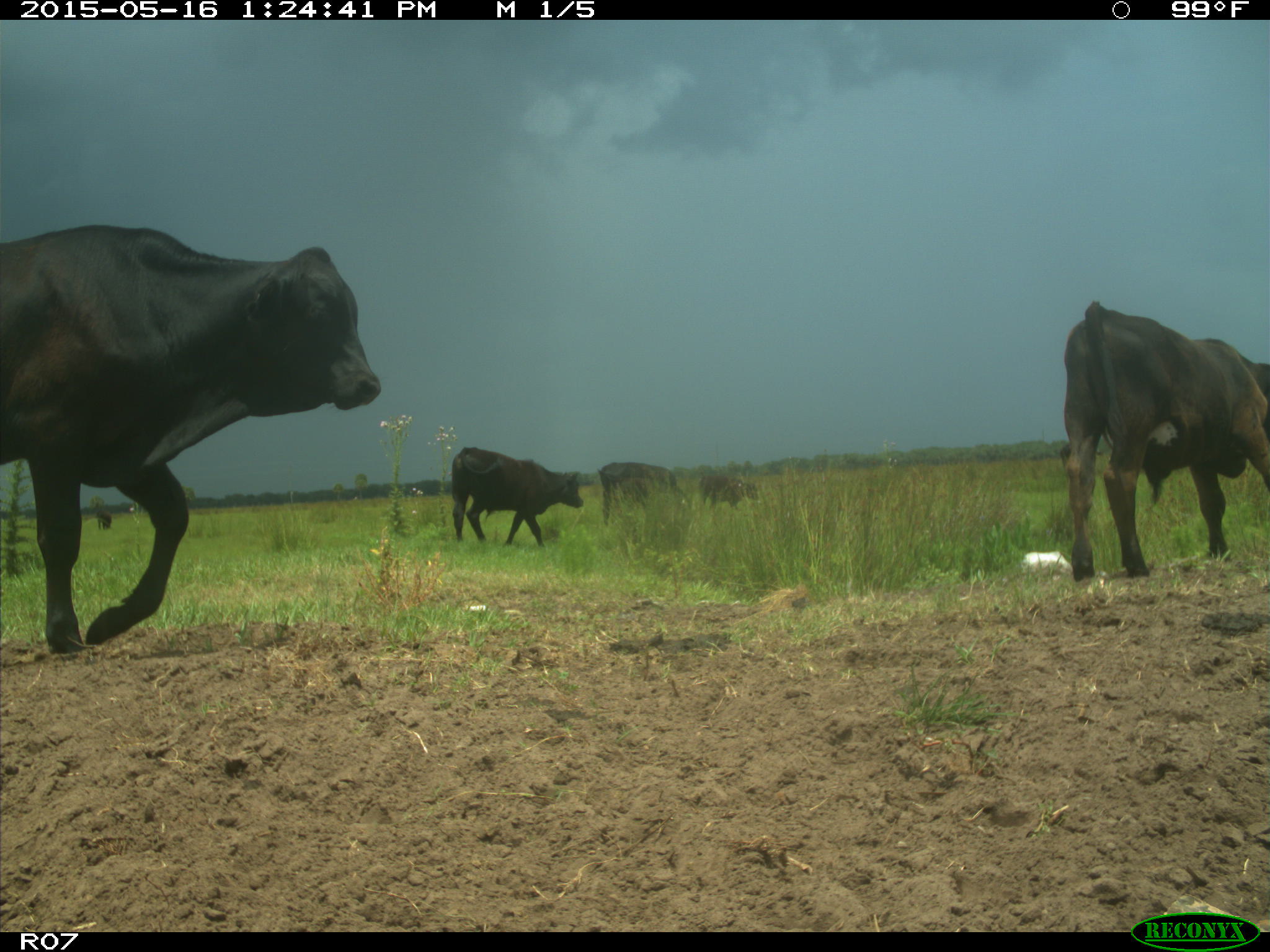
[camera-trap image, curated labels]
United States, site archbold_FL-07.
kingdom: Animalia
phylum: Chordata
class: Mammalia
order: Artiodactyla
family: Bovidae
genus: Bos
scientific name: Bos taurus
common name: domestic cow